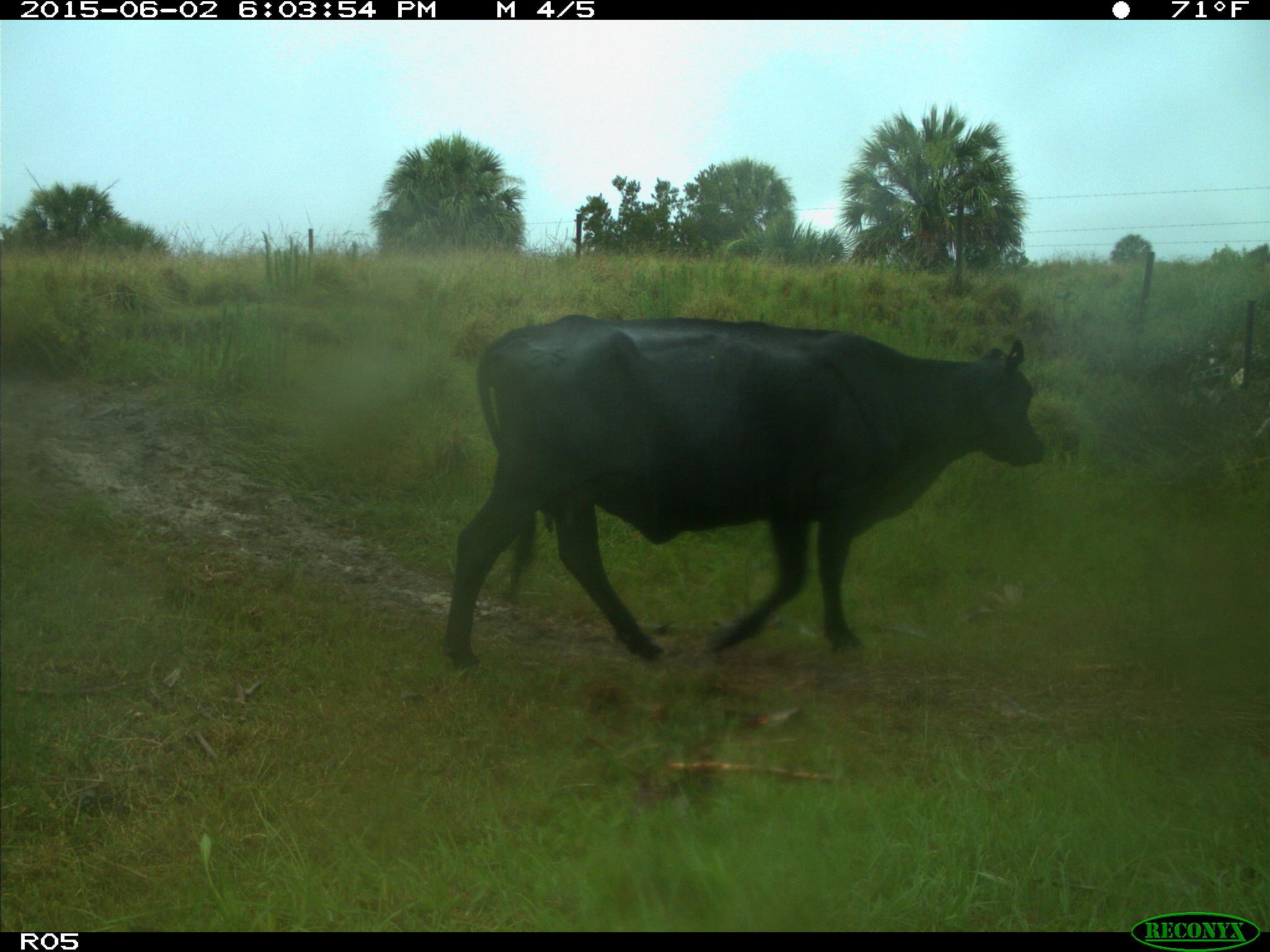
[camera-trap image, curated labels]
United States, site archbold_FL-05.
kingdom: Animalia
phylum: Chordata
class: Mammalia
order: Artiodactyla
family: Bovidae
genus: Bos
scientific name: Bos taurus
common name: domestic cow